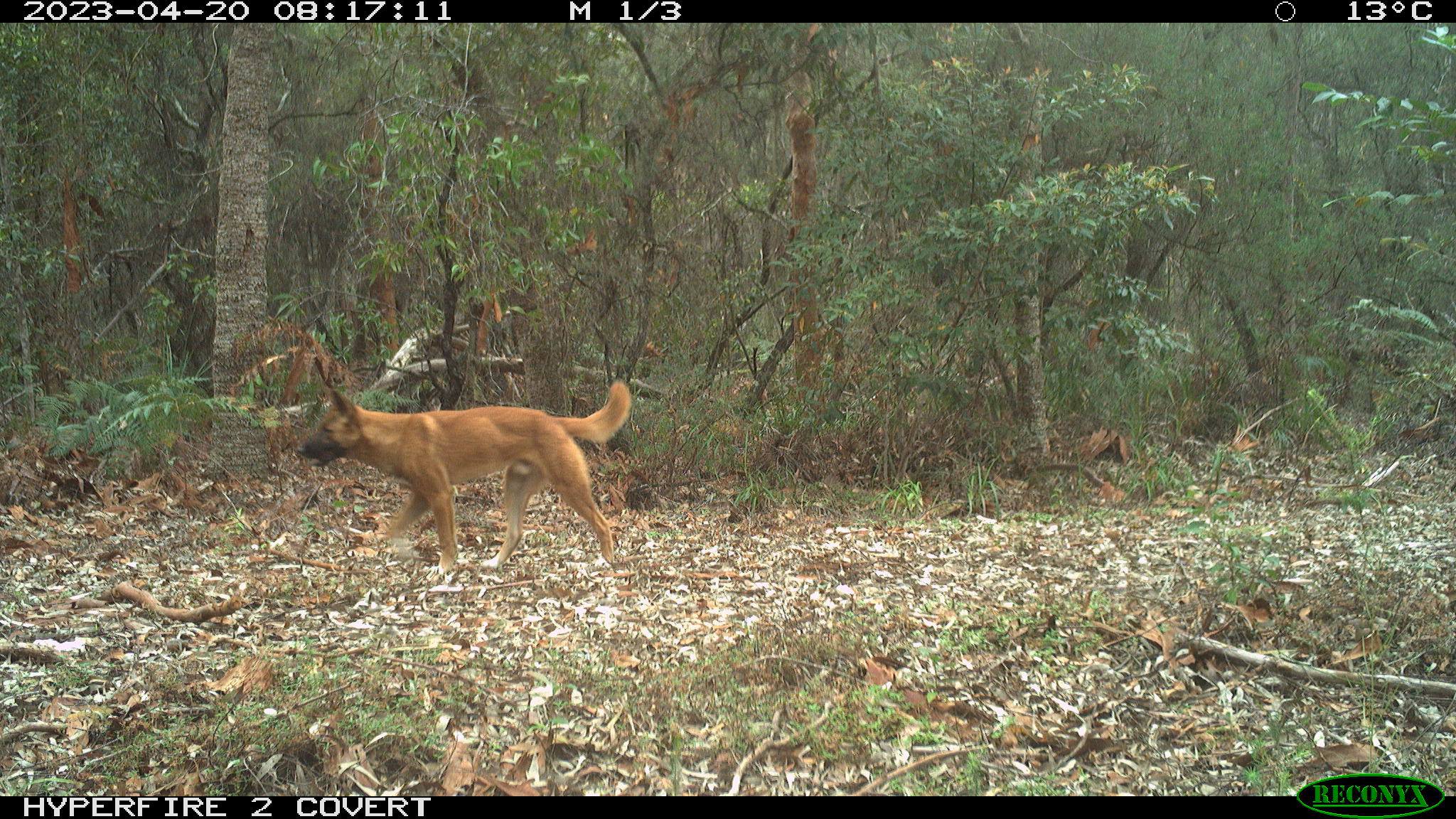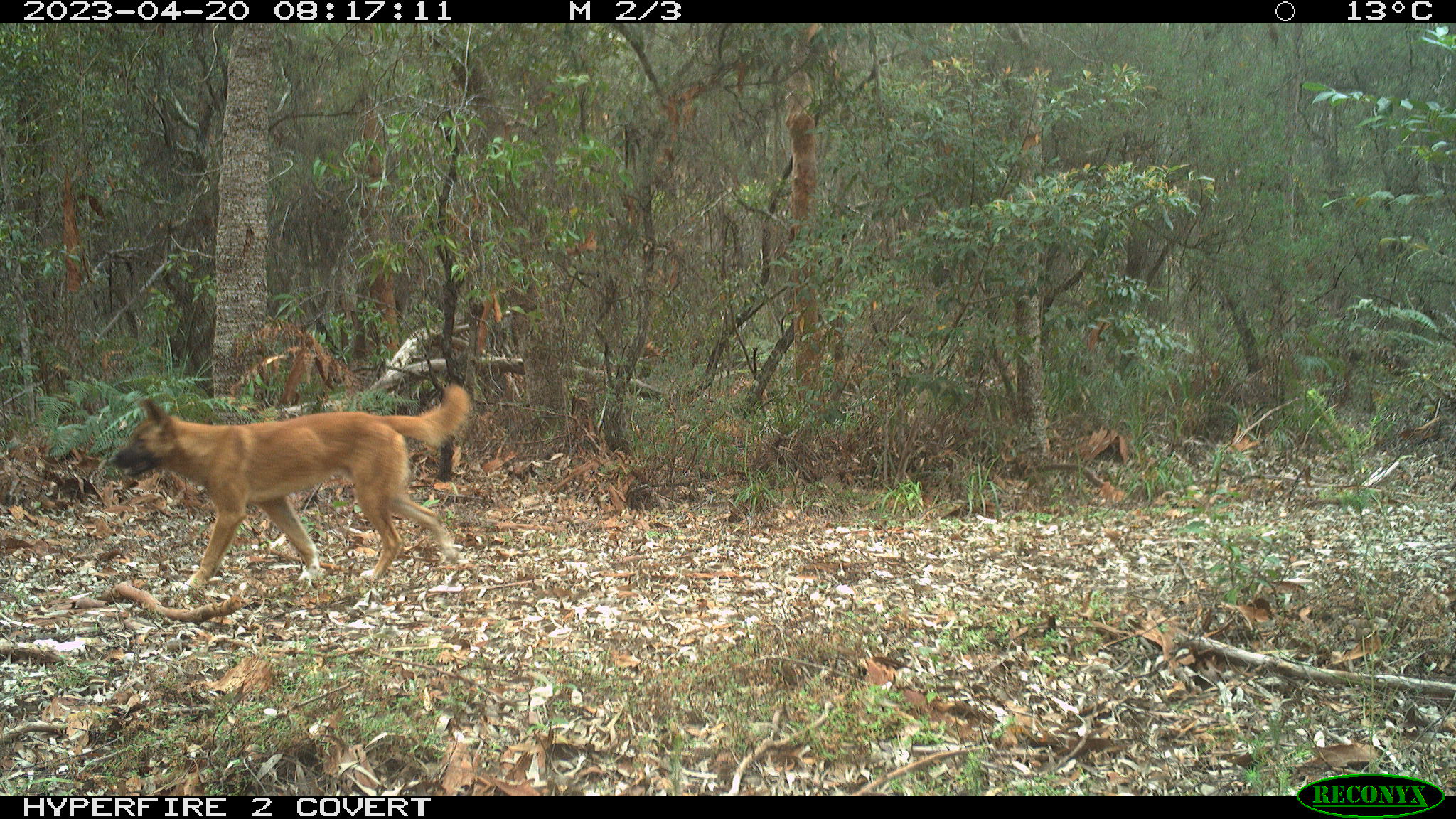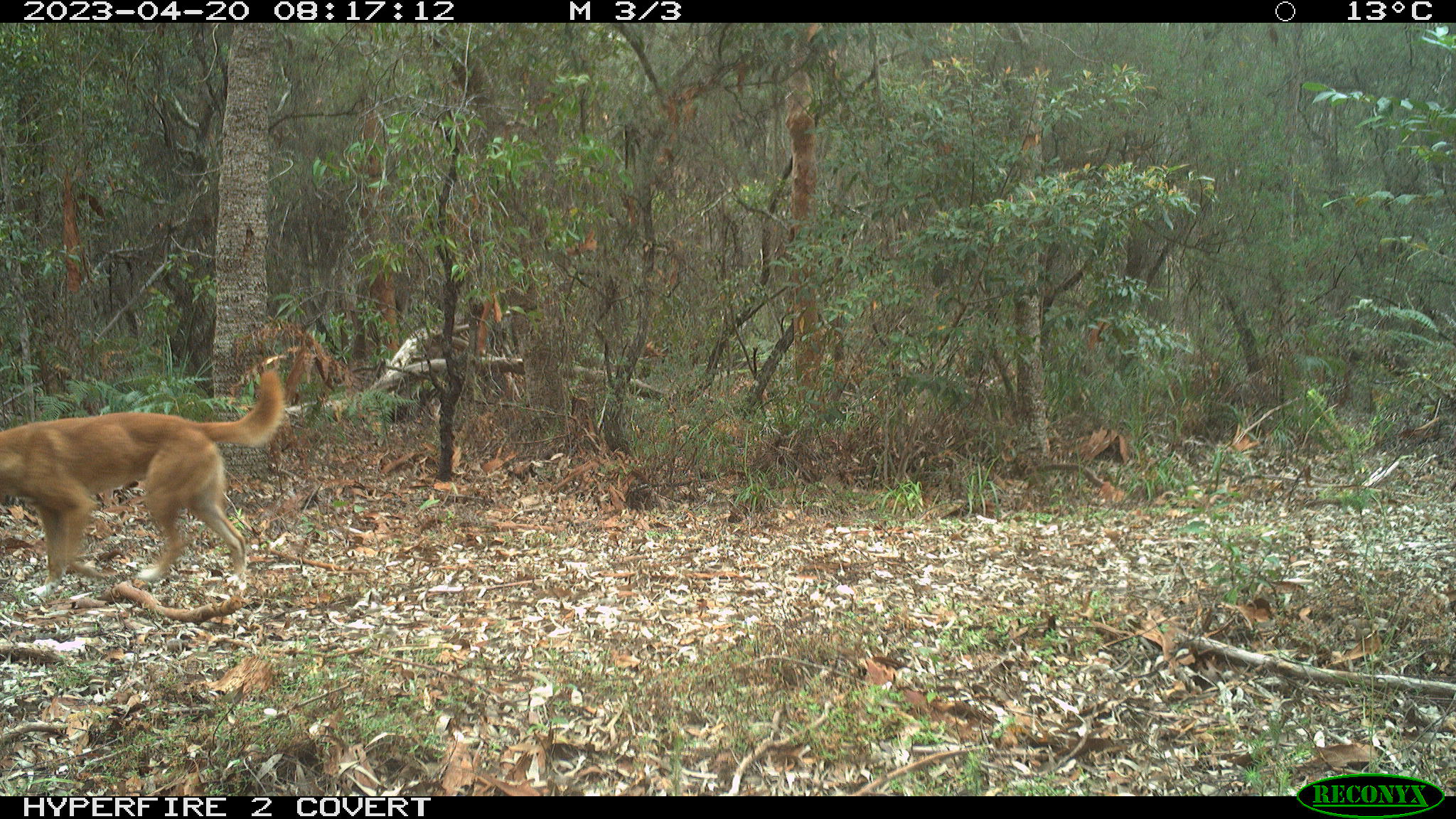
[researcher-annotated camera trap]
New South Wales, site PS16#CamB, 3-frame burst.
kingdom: Animalia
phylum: Chordata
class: Mammalia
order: Carnivora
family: Canidae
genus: Canis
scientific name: Canis familiaris dingo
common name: dingo